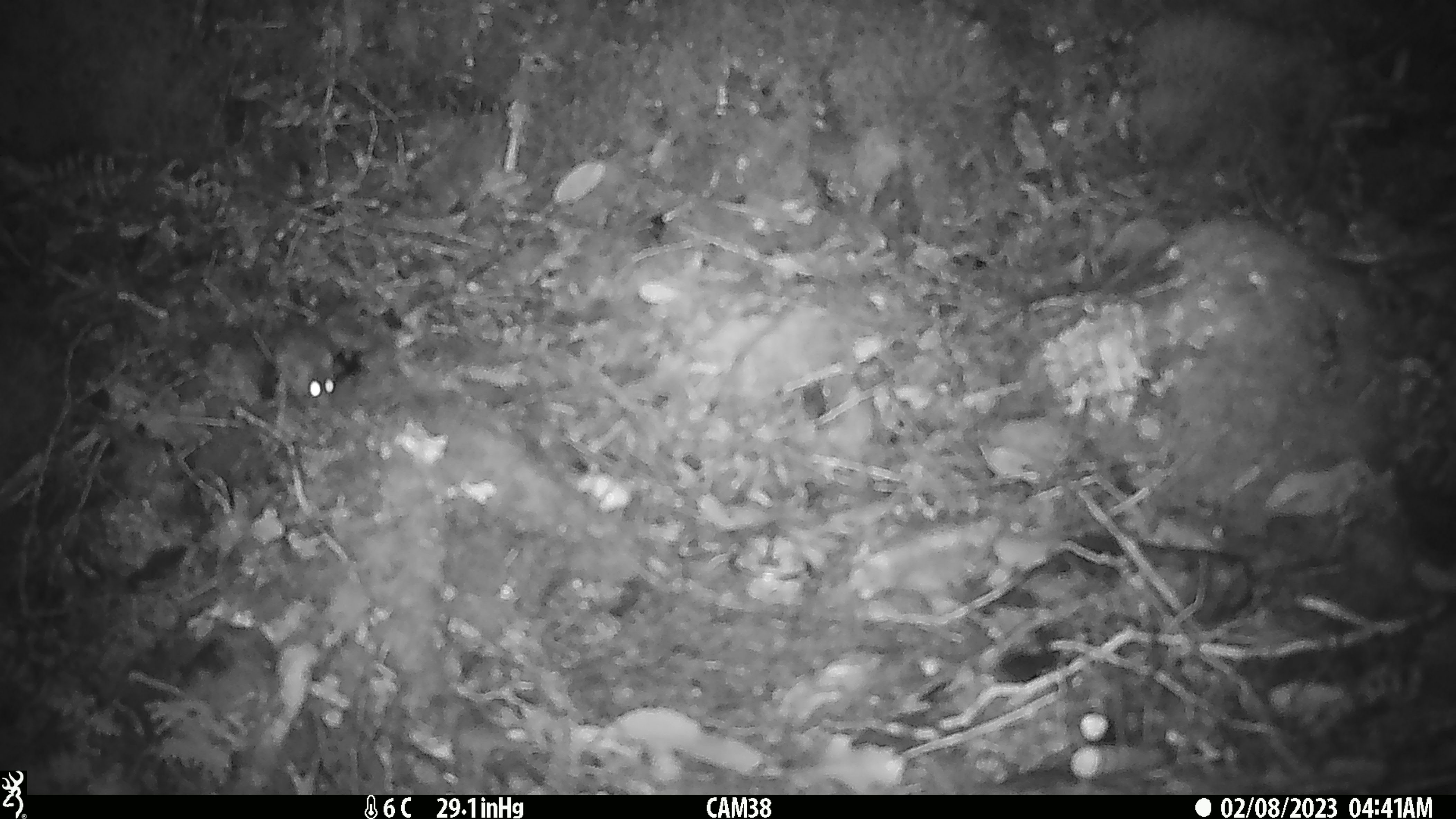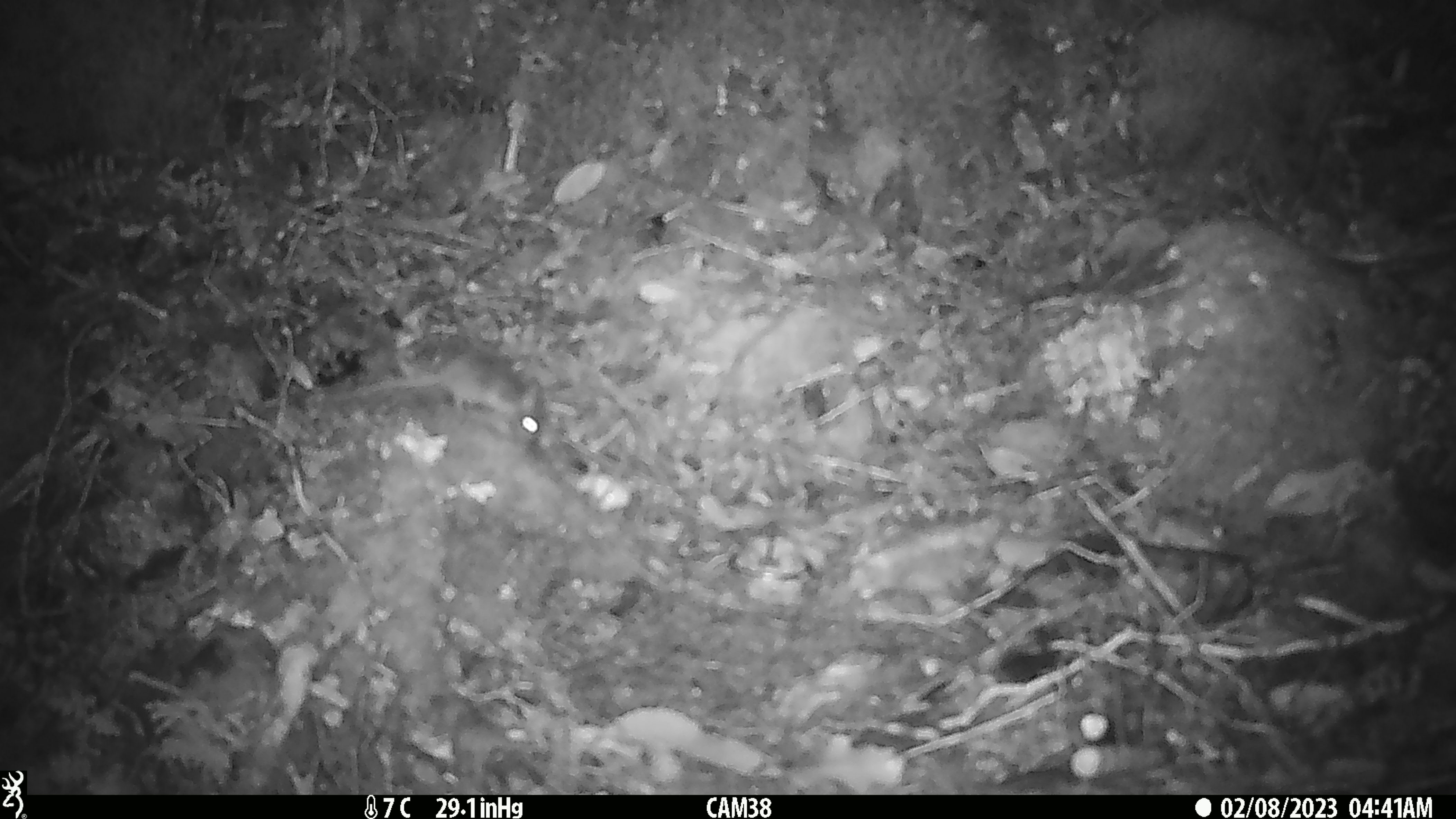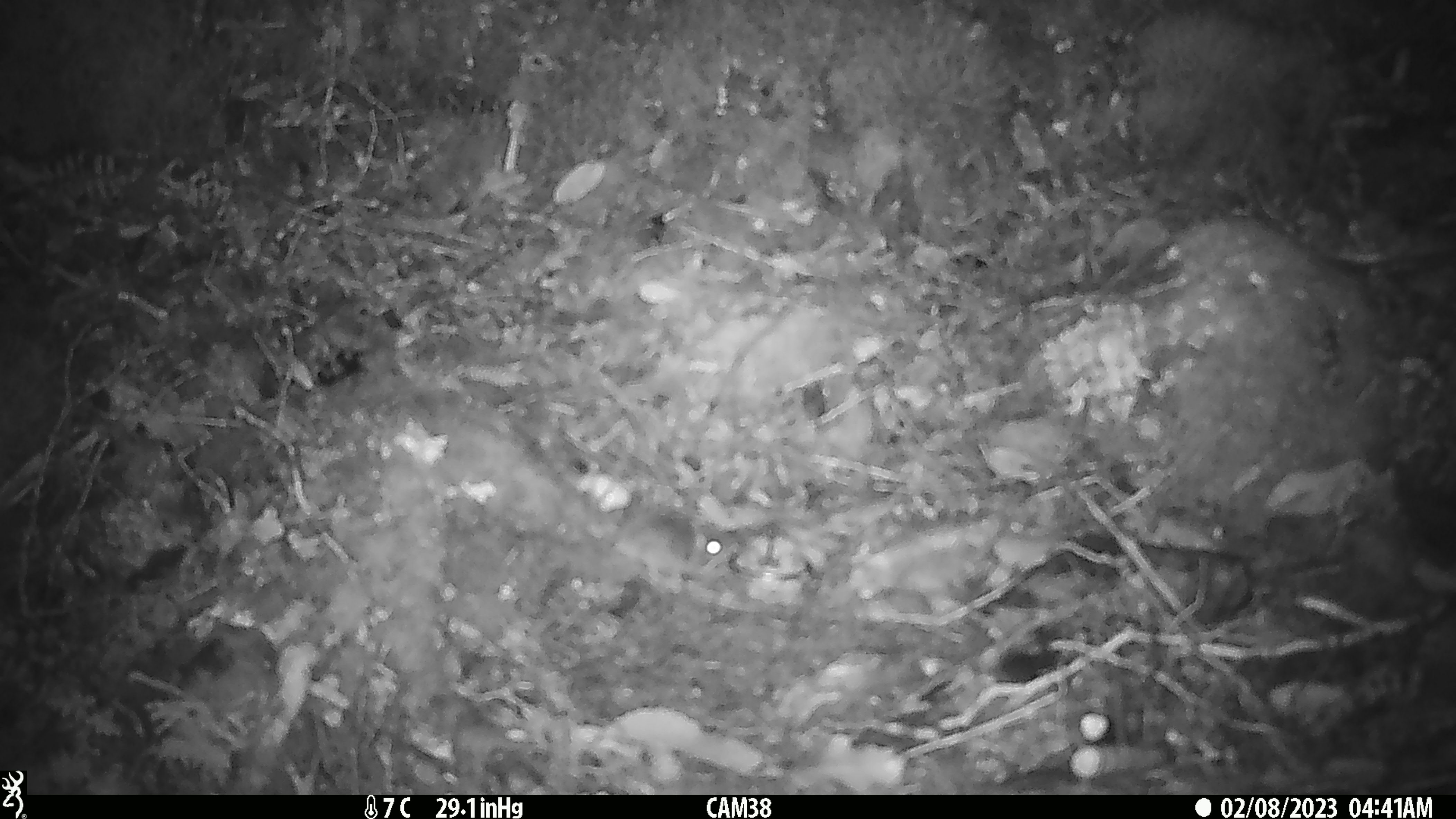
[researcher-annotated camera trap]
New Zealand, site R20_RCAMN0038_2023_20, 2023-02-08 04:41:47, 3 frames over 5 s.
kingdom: Animalia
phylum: Chordata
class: Mammalia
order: Rodentia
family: Muridae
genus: Mus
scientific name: Mus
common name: mouse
Mouse (Mus).